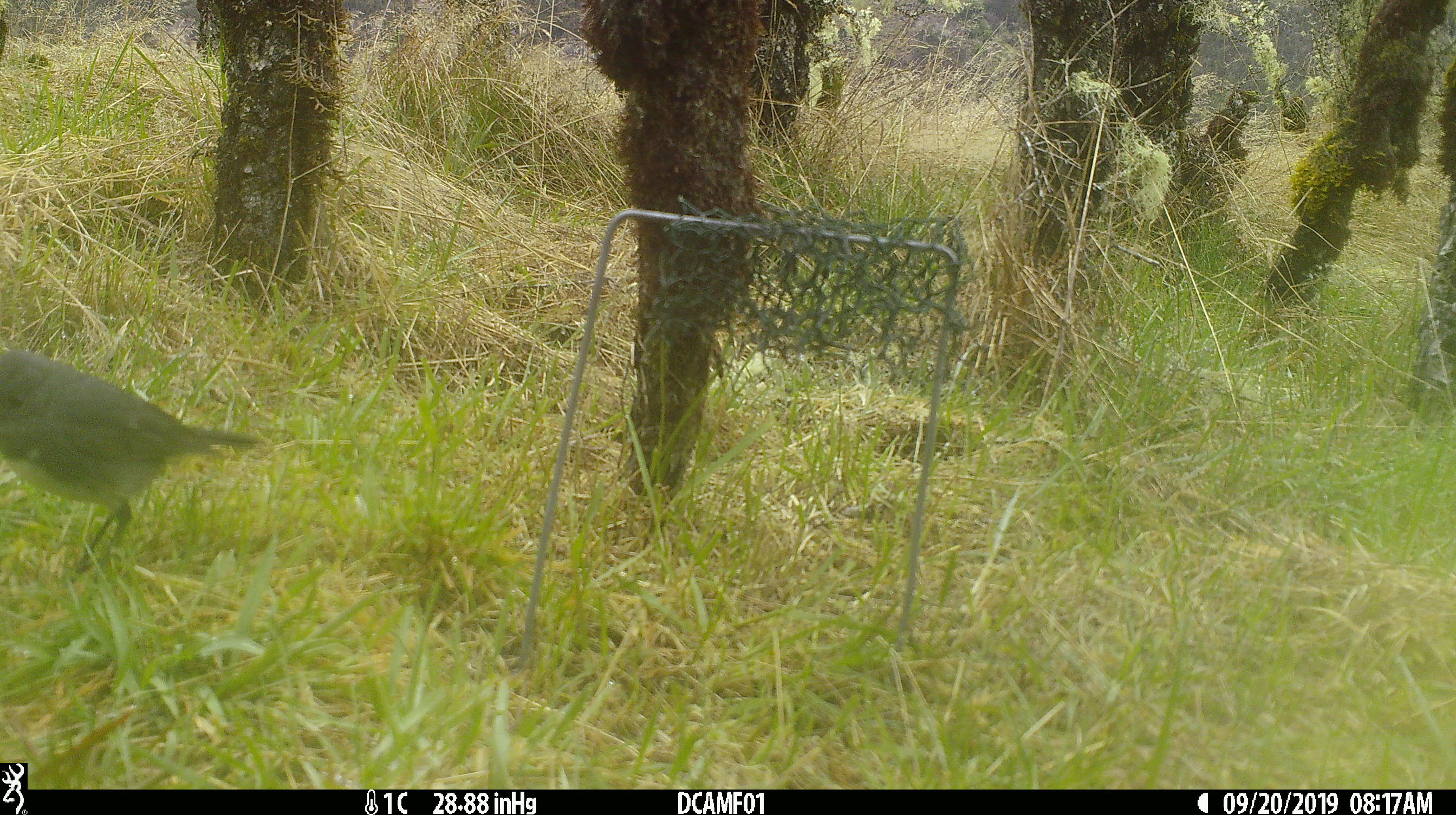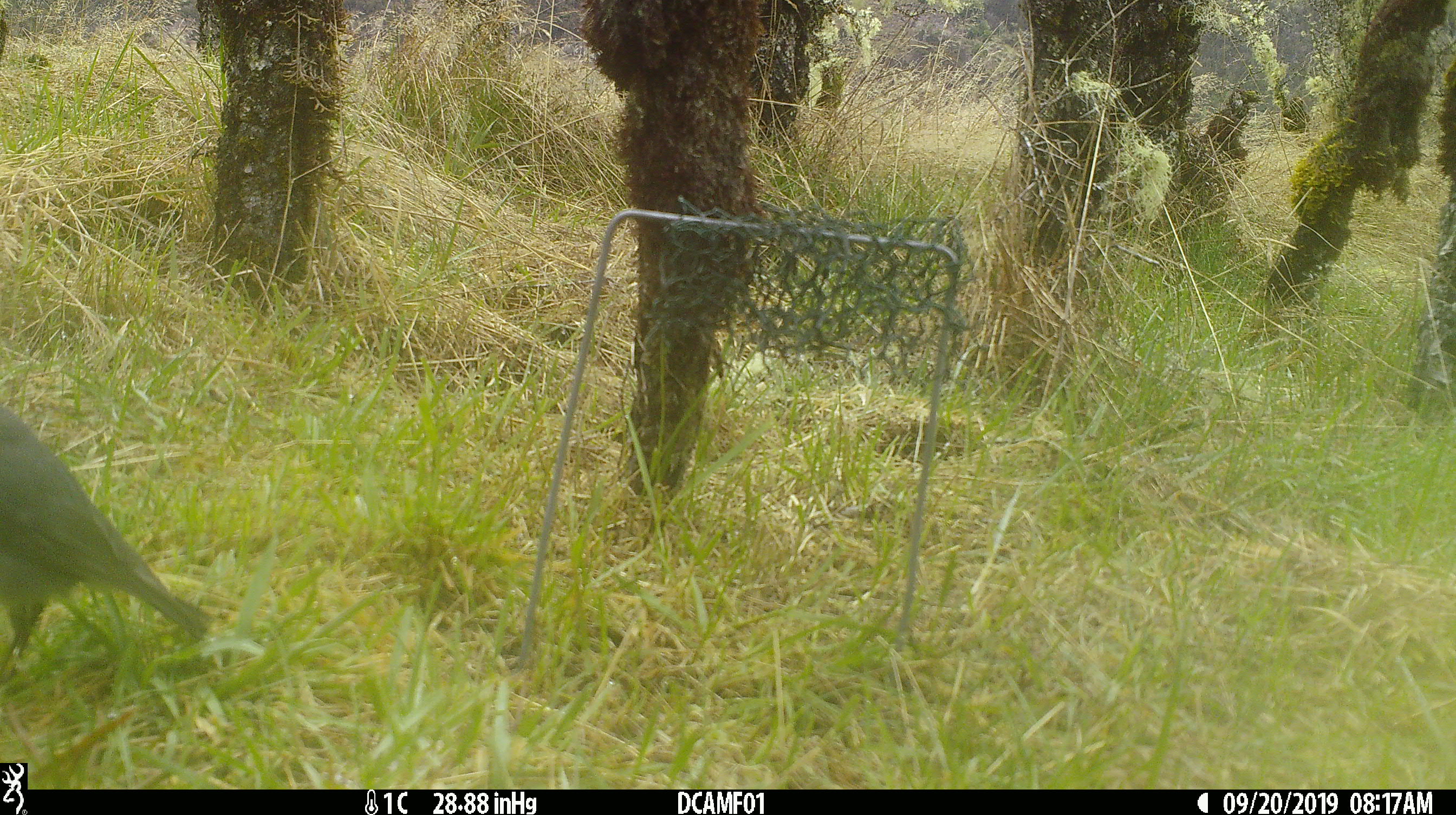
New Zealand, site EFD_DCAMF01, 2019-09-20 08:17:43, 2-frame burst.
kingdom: Animalia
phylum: Chordata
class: Aves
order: Passeriformes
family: Petroicidae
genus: Petroica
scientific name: Petroica australis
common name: new zealand robin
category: robin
Robin (new zealand robin) (Petroica australis).